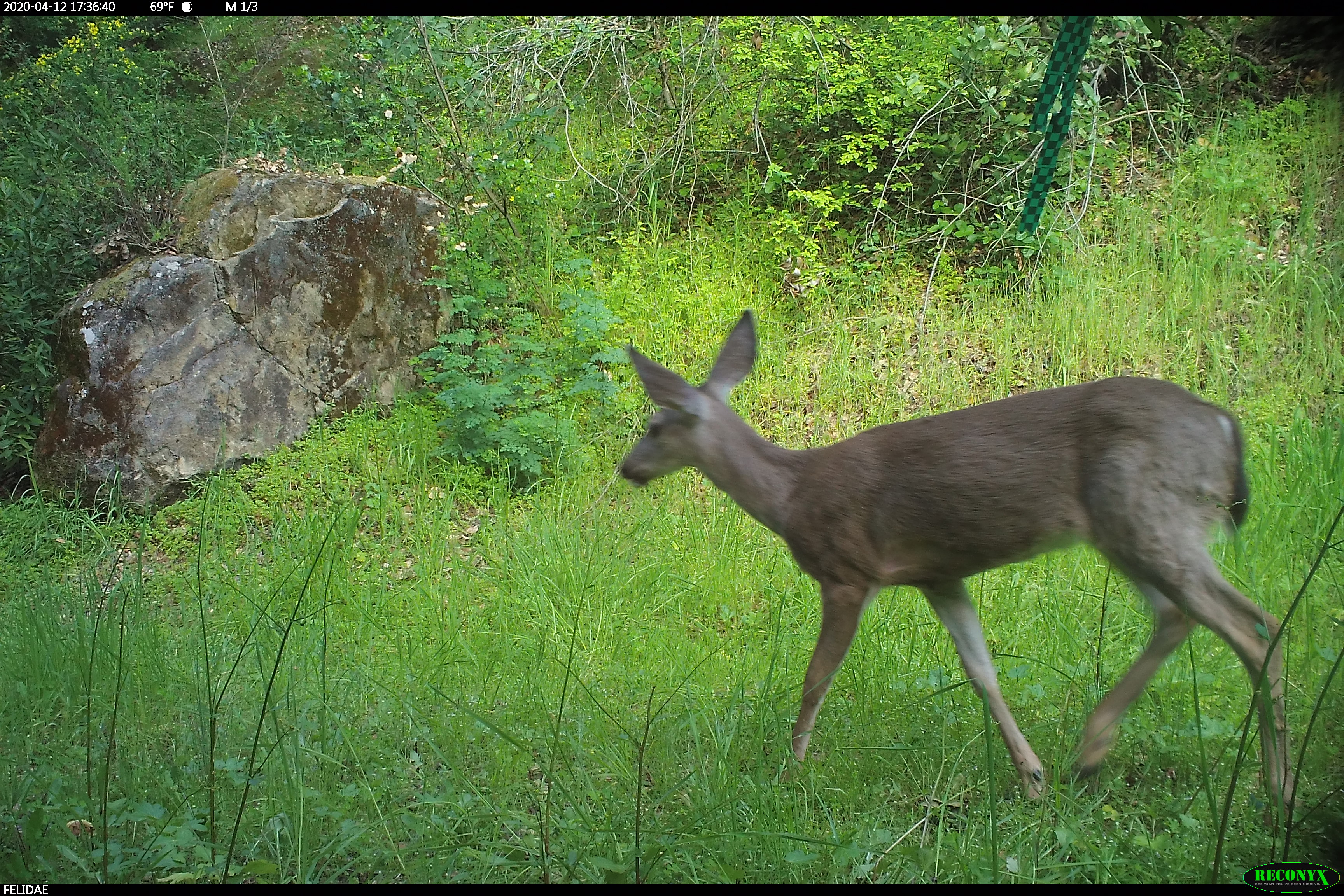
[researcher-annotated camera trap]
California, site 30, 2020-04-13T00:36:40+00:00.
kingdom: Animalia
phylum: Chordata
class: Mammalia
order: Artiodactyla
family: Cervidae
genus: Odocoileus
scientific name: Odocoileus hemionus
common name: mule deer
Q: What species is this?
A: Mule deer (Odocoileus hemionus).